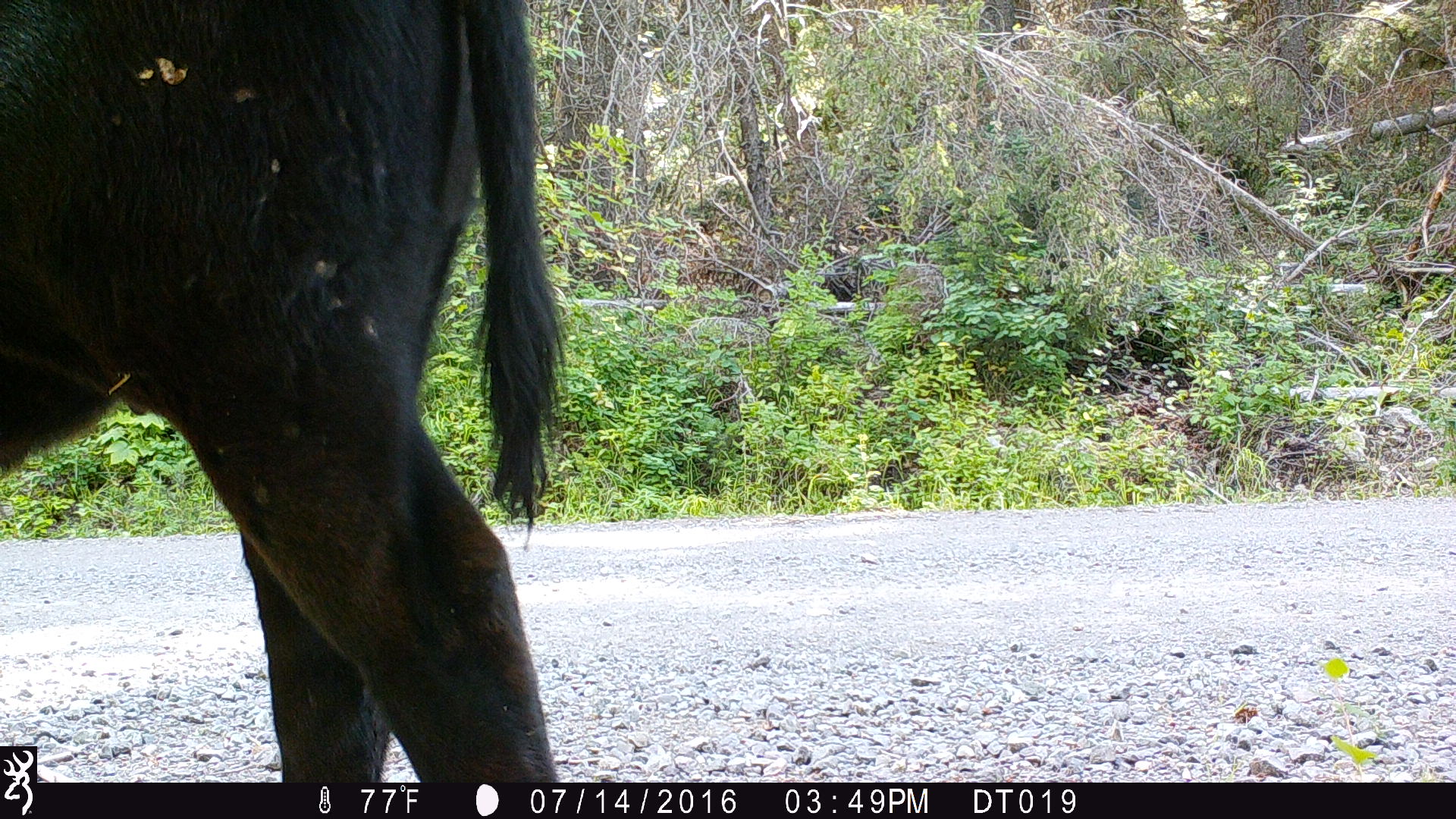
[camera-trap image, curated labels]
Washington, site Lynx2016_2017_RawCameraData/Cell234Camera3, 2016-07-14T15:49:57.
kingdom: Animalia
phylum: Chordata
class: Mammalia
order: Artiodactyla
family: Bovidae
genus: Bos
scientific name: Bos taurus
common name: domestic cattle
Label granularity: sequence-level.